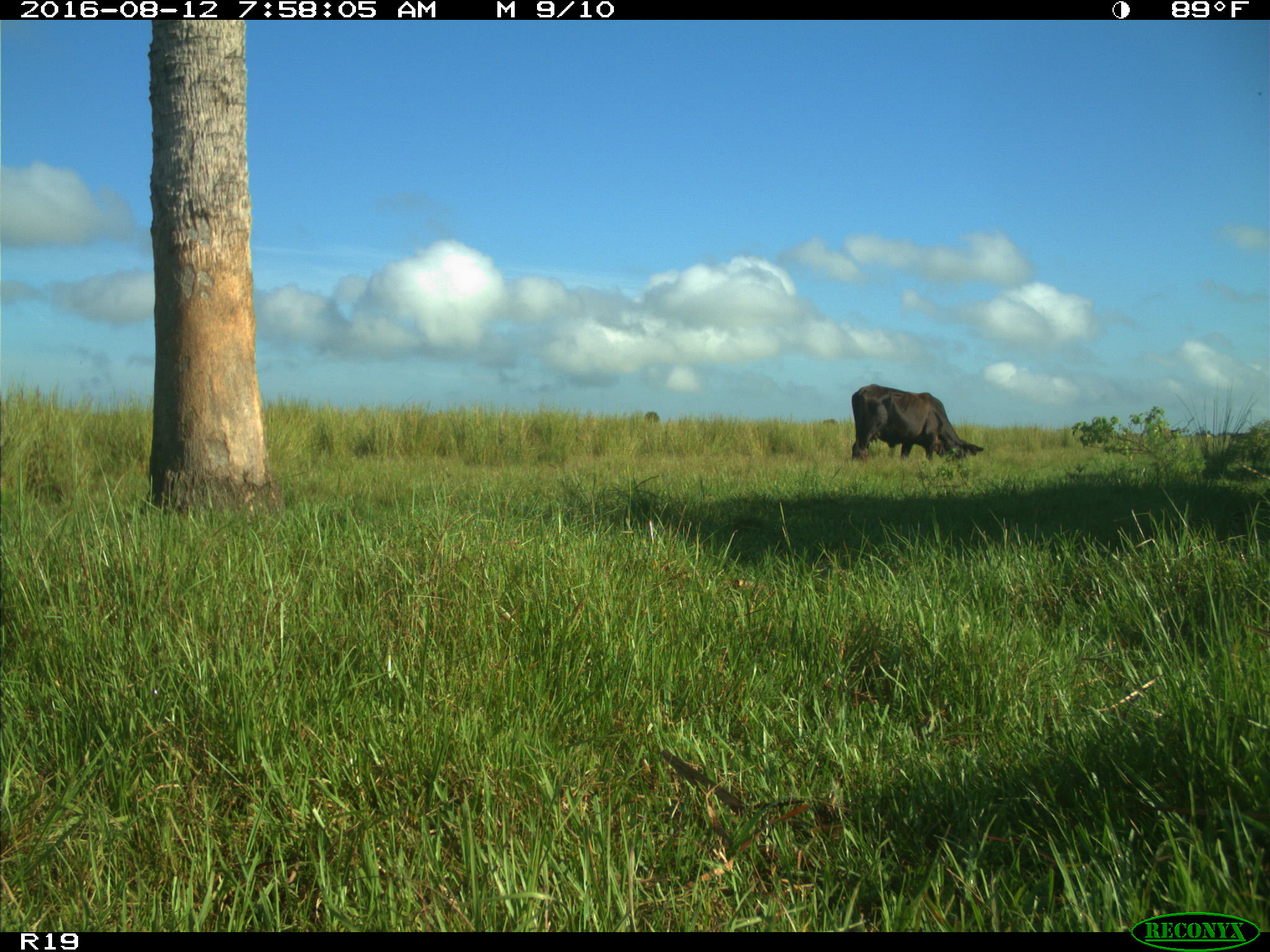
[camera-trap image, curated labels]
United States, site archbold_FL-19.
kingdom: Animalia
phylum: Chordata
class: Mammalia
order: Artiodactyla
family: Bovidae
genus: Bos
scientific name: Bos taurus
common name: domestic cow